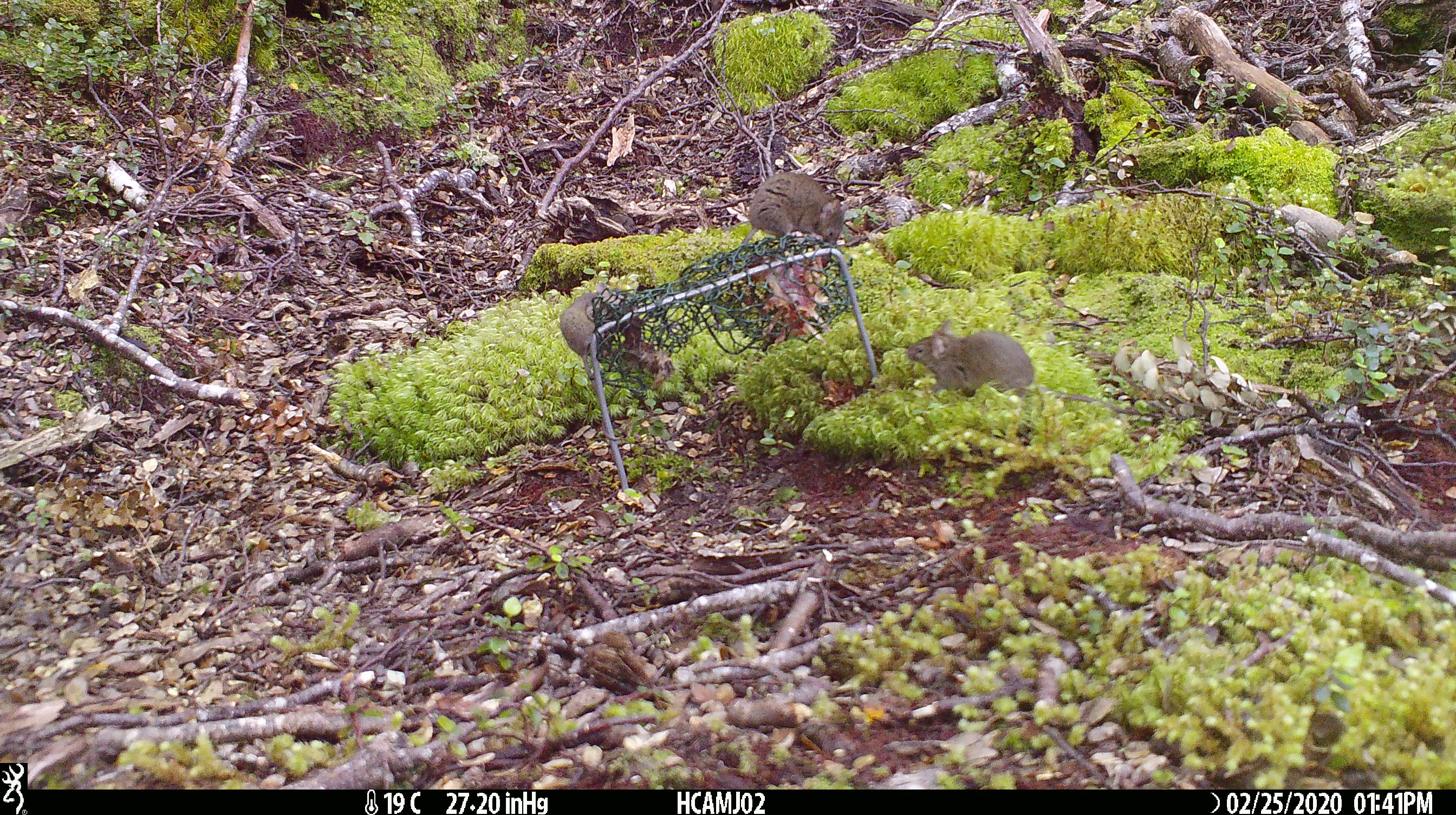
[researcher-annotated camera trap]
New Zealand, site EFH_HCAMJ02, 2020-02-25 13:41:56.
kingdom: Animalia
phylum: Chordata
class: Mammalia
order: Rodentia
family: Muridae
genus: Mus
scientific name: Mus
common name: mouse